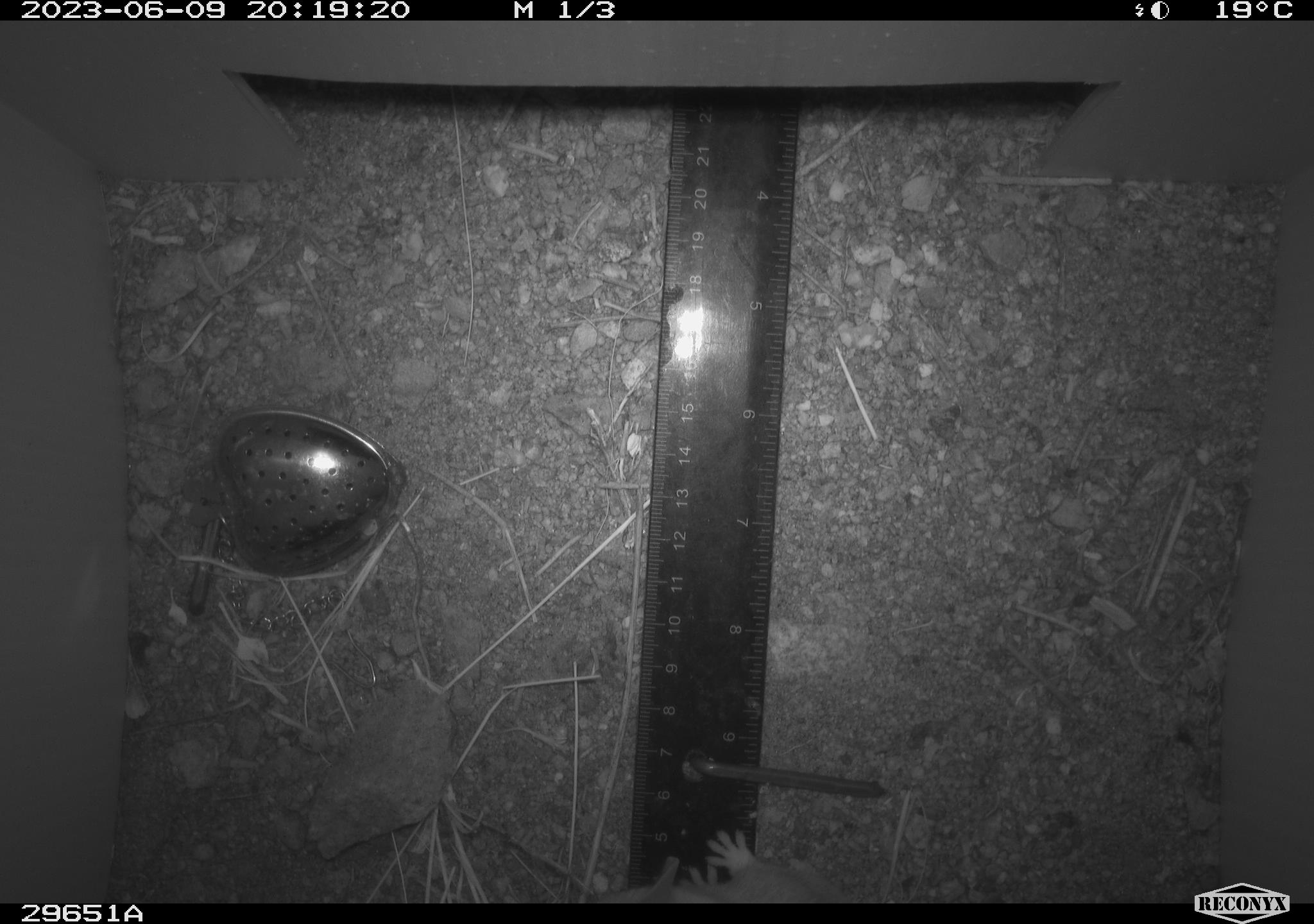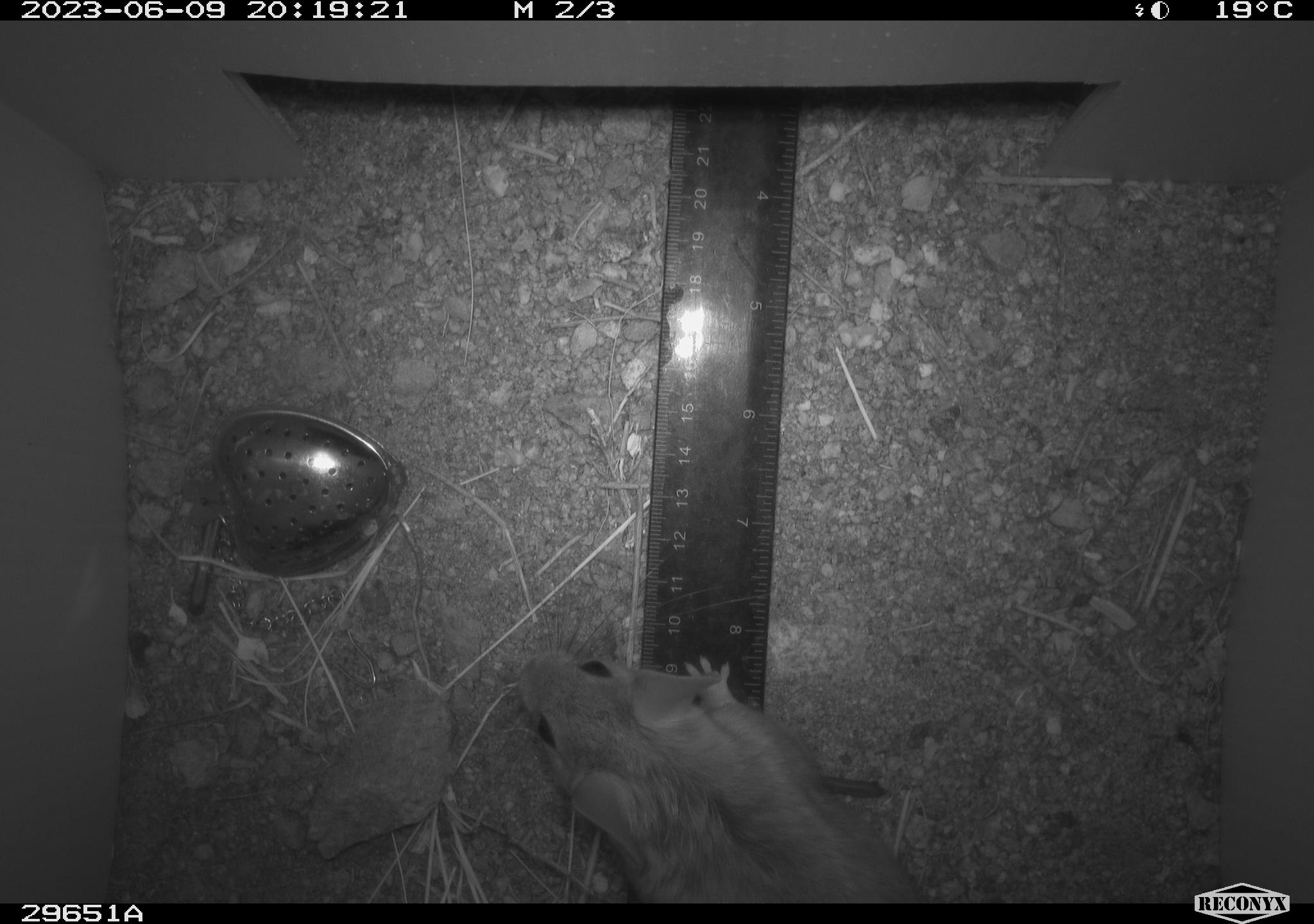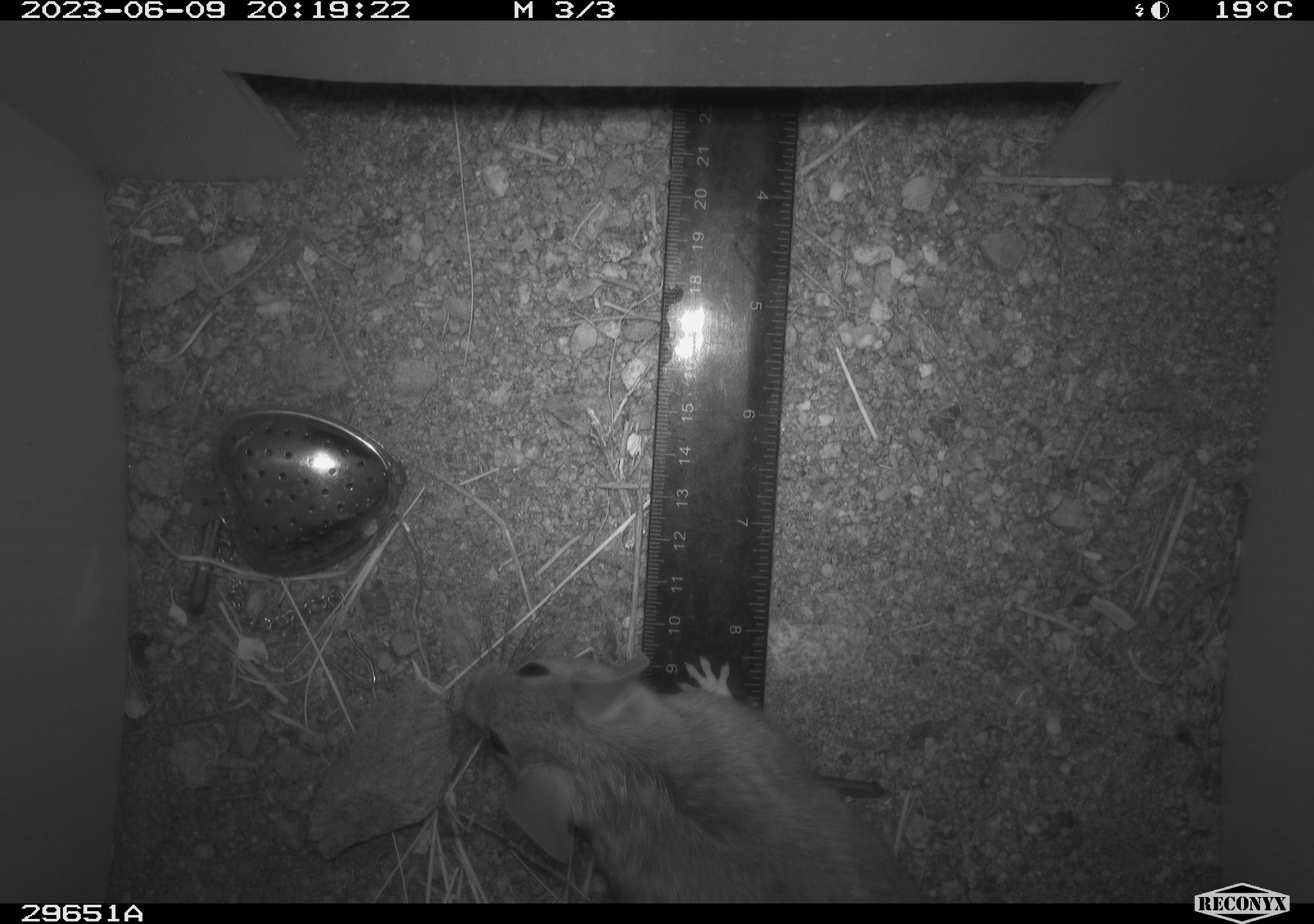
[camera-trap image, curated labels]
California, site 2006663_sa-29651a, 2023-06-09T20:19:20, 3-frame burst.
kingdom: Animalia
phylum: Chordata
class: Mammalia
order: Rodentia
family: Cricetidae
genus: Neotoma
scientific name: Neotoma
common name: pack rat or woodrat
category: neotoma species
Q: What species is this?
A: Neotoma species (pack rat or woodrat) (Neotoma).